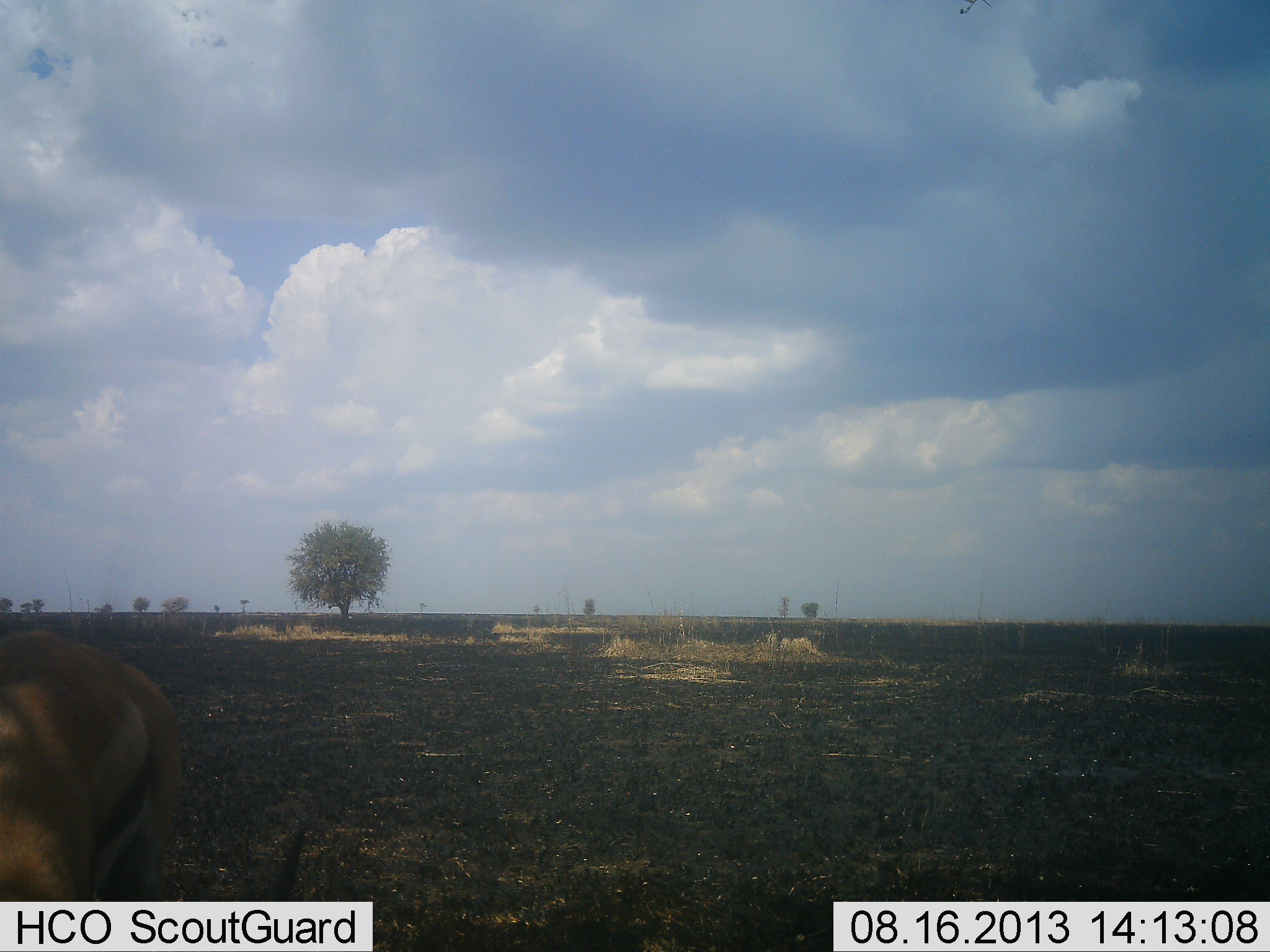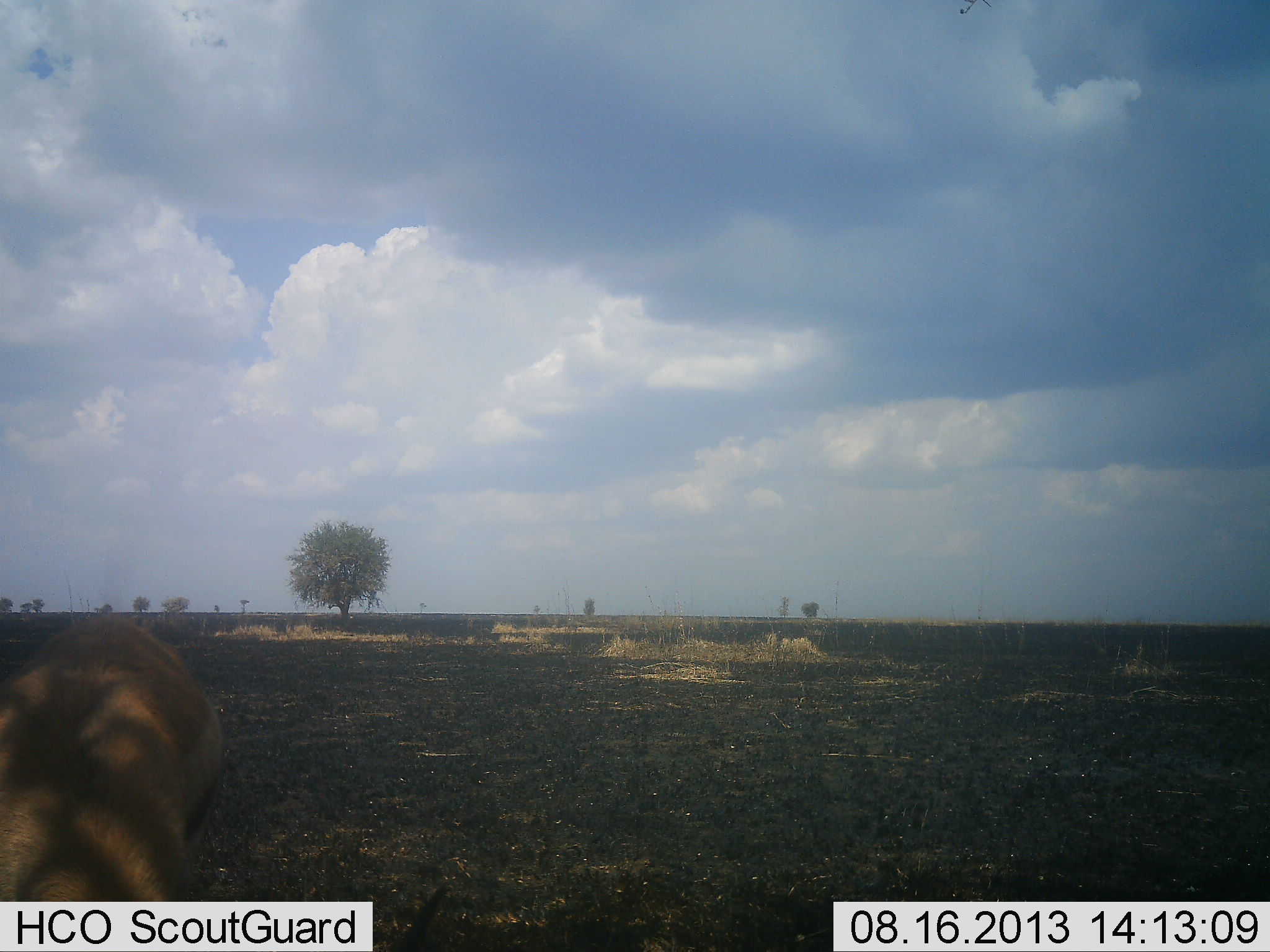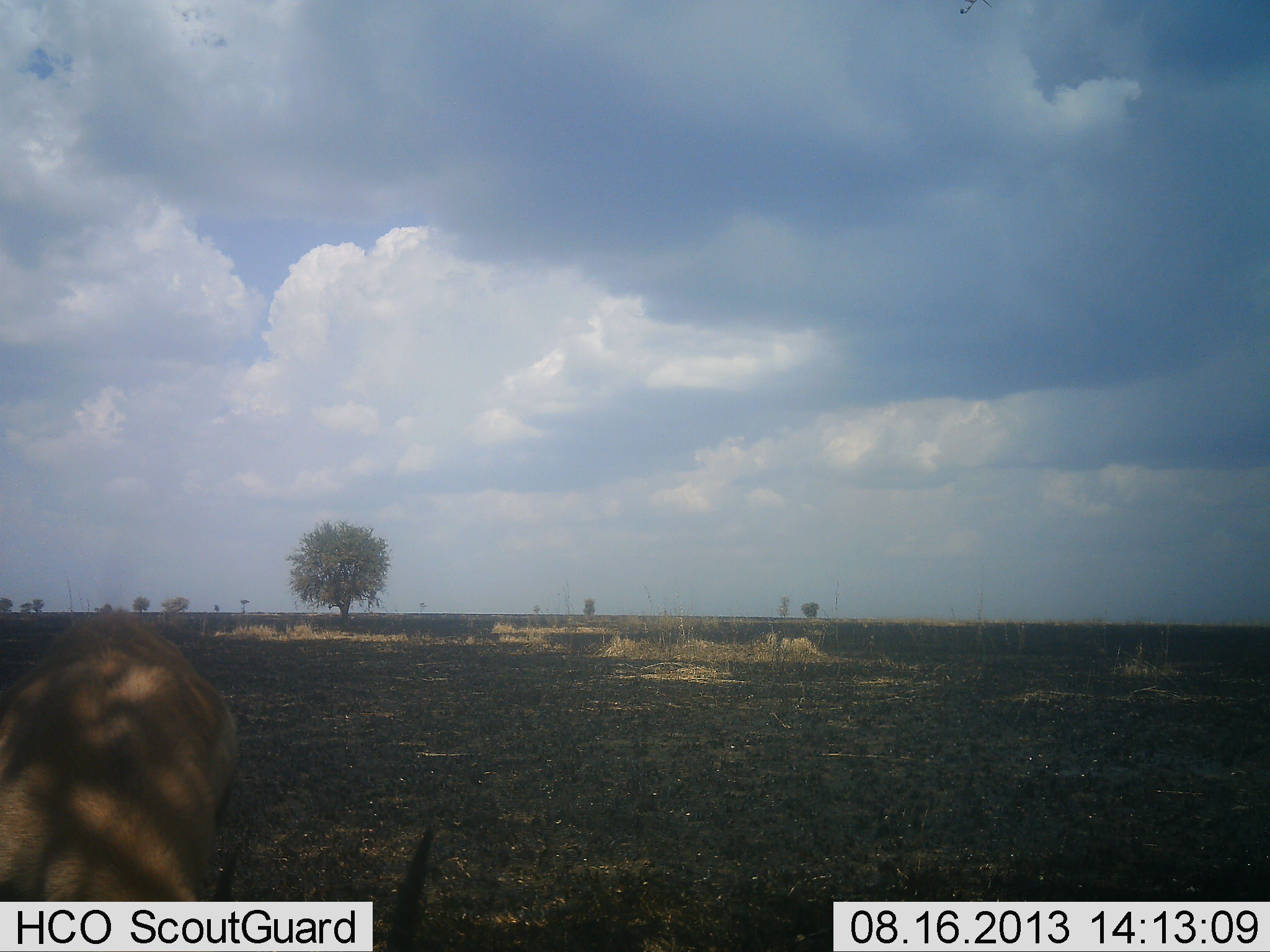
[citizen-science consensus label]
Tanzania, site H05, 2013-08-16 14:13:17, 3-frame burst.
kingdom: Animalia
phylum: Chordata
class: Mammalia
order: Artiodactyla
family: Bovidae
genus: Eudorcas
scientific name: Eudorcas thomsonii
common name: thomson's gazelle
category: gazellethomsons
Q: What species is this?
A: Gazellethomsons (thomson's gazelle) (Eudorcas thomsonii).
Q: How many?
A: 1.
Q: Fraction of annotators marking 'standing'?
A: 40%.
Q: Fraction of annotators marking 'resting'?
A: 0%.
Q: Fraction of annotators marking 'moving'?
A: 10%.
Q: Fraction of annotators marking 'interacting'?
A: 0%.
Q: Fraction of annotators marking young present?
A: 0%.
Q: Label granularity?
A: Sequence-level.